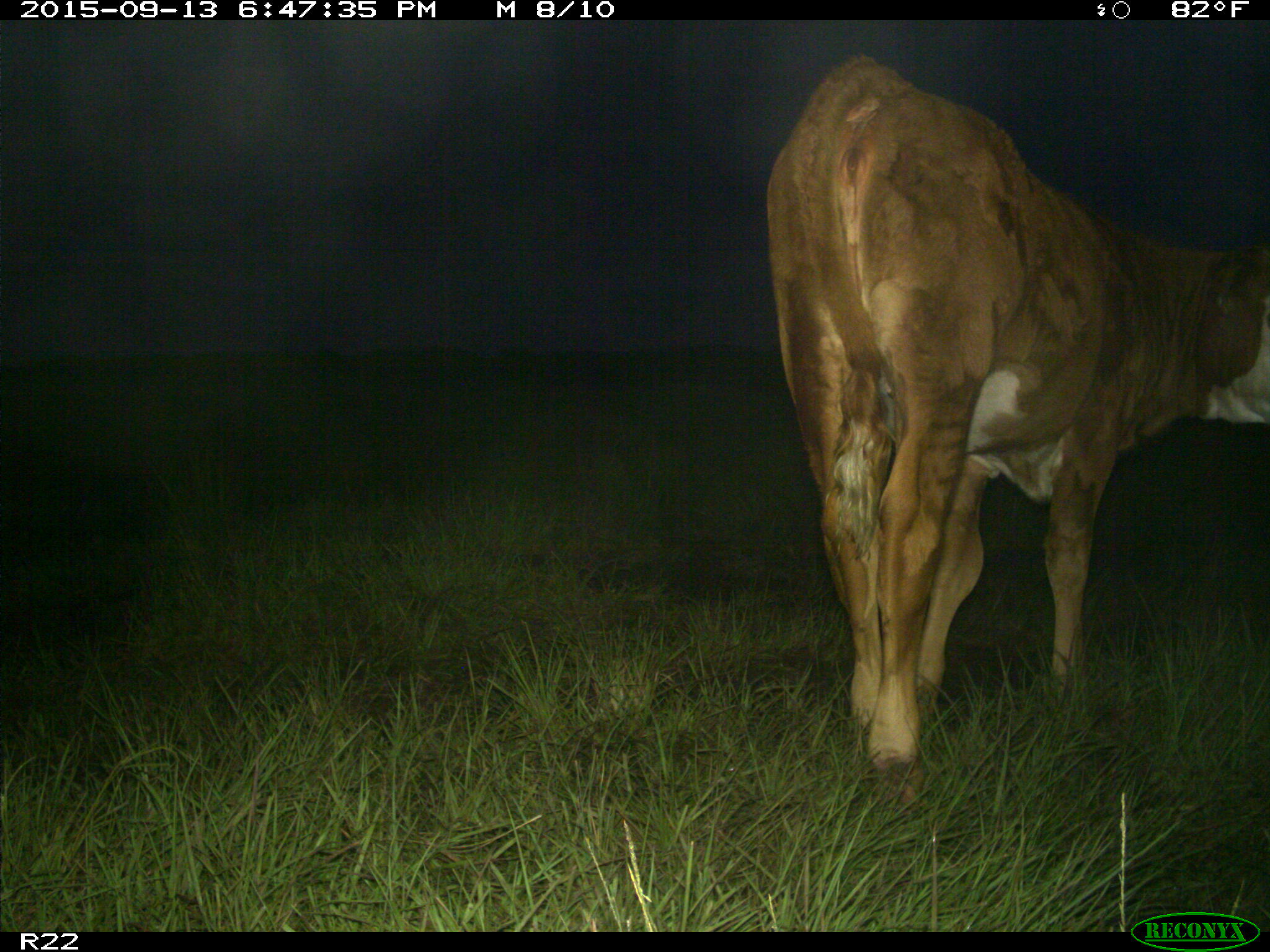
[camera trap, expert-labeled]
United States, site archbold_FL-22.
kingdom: Animalia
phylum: Chordata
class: Mammalia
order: Artiodactyla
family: Bovidae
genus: Bos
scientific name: Bos taurus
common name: domestic cow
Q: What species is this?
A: Bos taurus (domestic cow).